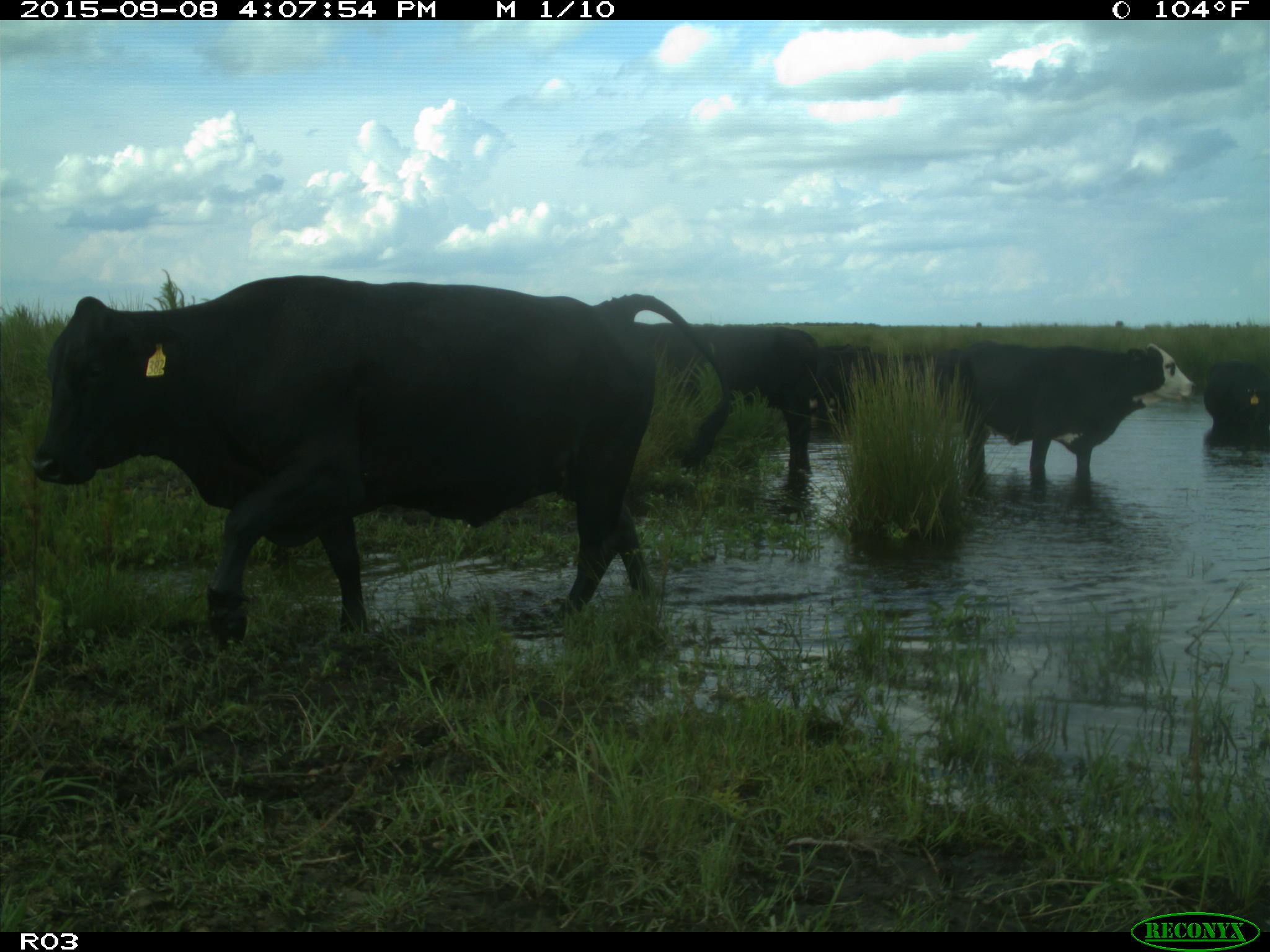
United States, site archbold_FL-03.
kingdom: Animalia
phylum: Chordata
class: Mammalia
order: Artiodactyla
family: Bovidae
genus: Bos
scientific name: Bos taurus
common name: domestic cow